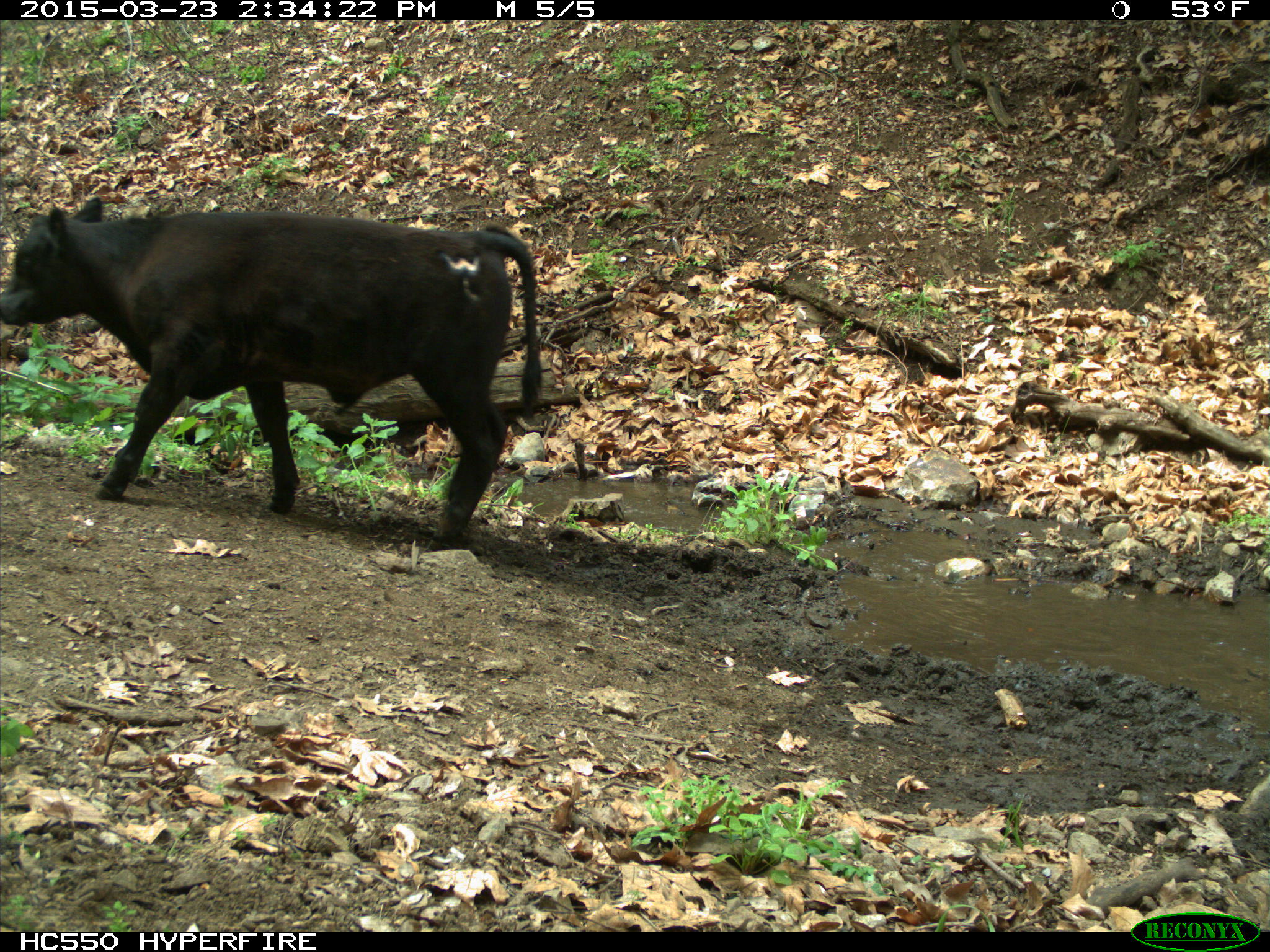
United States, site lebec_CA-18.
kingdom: Animalia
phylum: Chordata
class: Mammalia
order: Artiodactyla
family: Bovidae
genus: Bos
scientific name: Bos taurus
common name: domestic cow